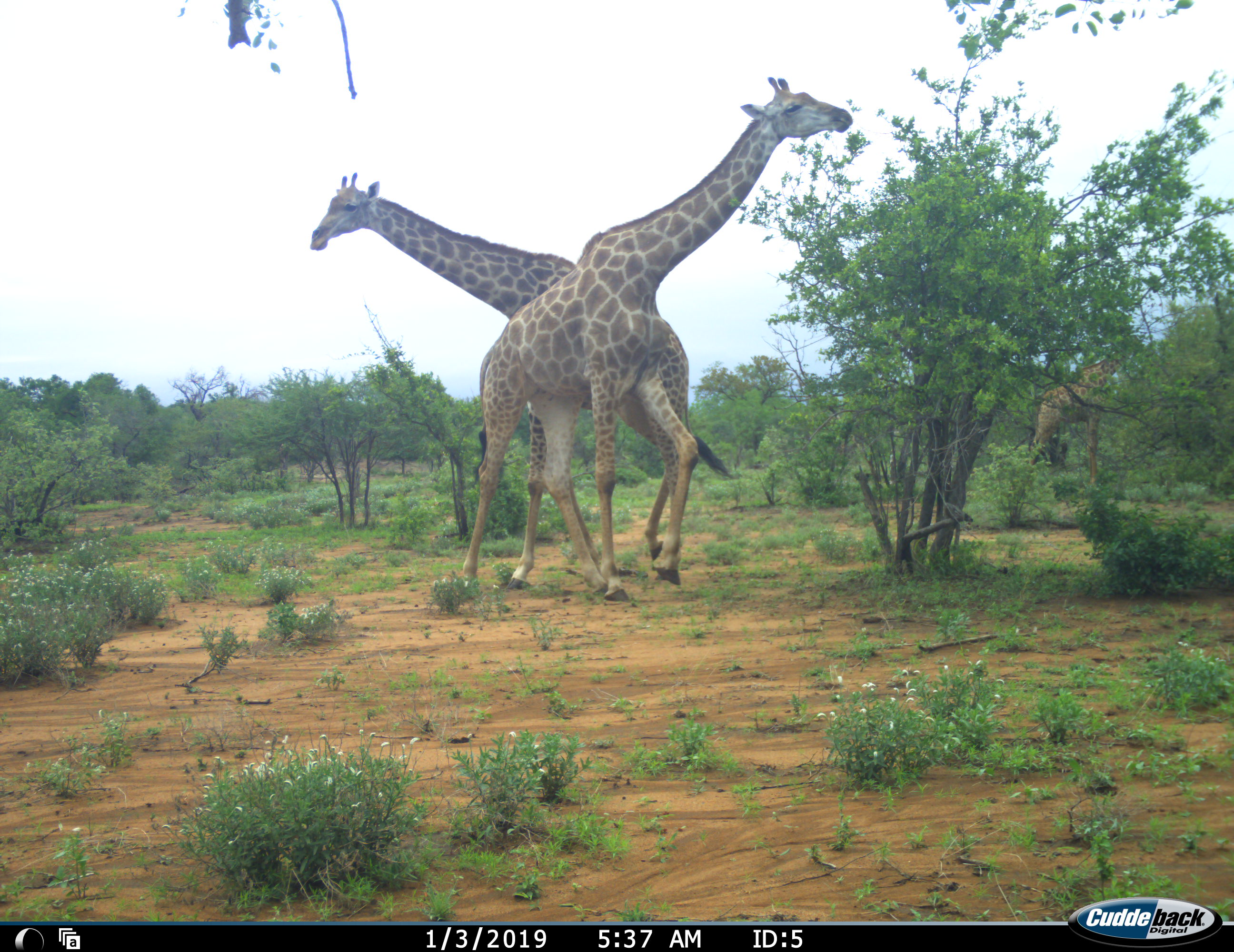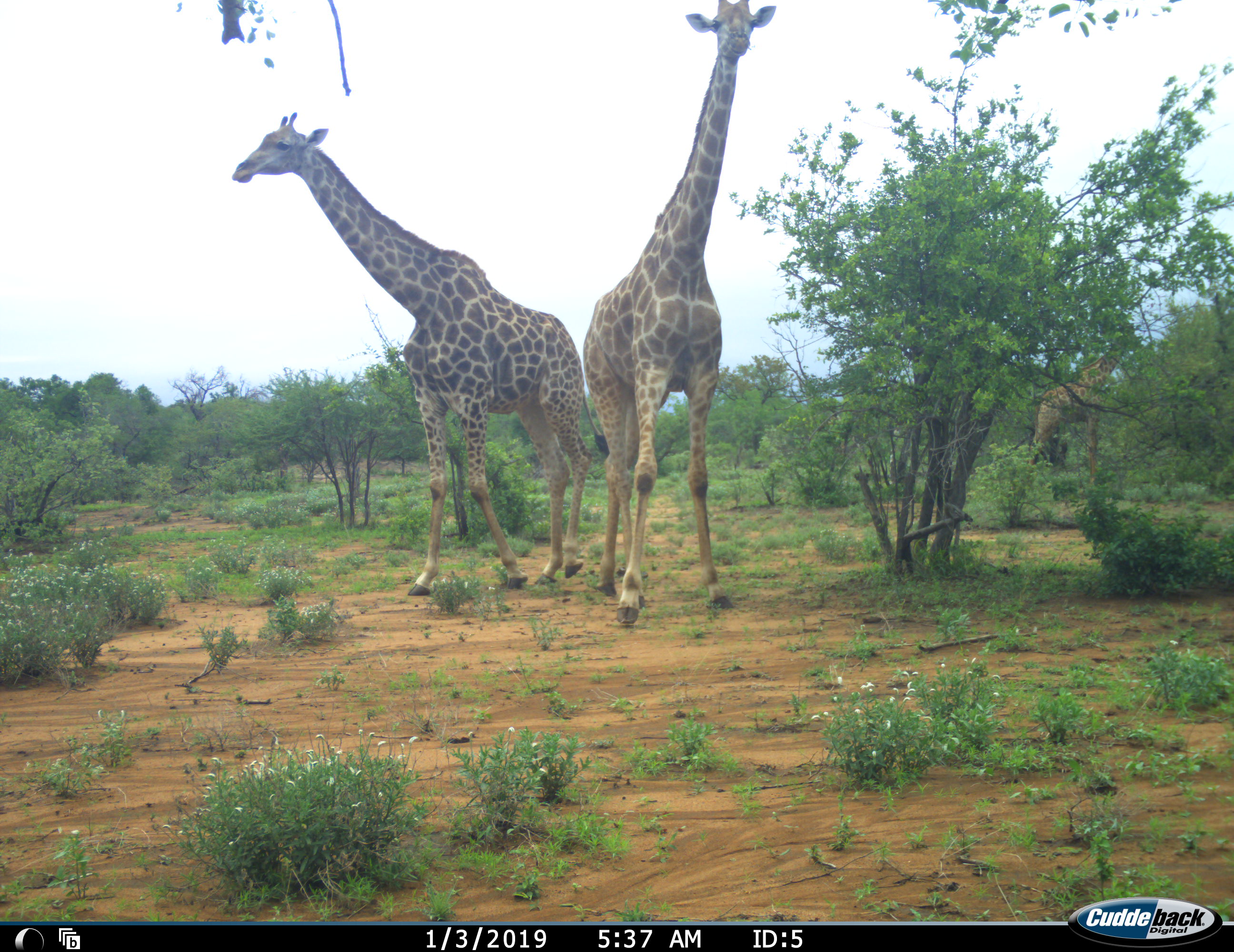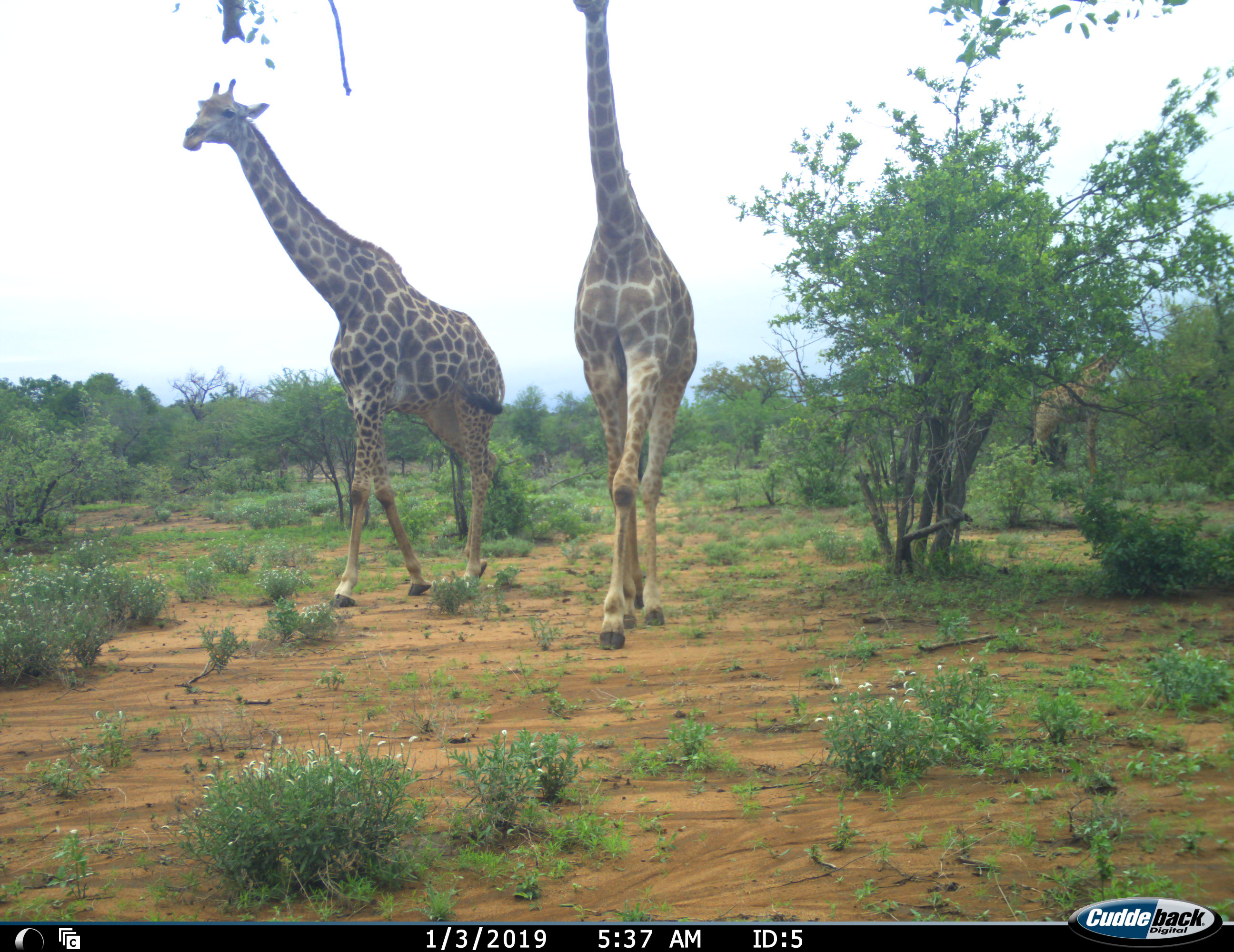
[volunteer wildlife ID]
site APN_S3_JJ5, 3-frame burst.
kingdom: Animalia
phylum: Chordata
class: Mammalia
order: Artiodactyla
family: Giraffidae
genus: Giraffa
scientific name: Giraffa camelopardalis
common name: giraffe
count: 3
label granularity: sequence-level